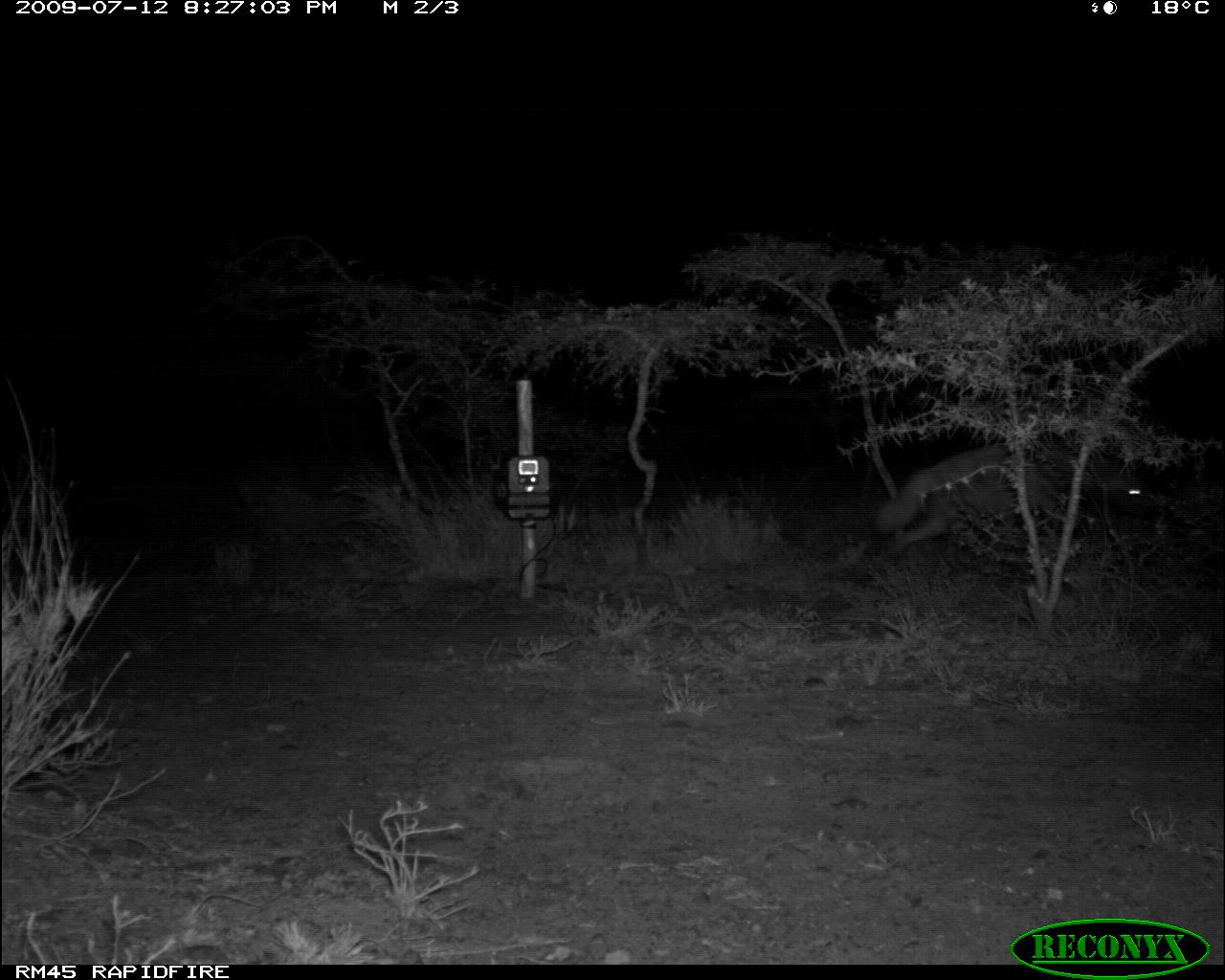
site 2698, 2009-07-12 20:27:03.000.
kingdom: Animalia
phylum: Chordata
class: Mammalia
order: Carnivora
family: Hyaenidae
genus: Hyaena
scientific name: Hyaena hyaena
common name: striped hyena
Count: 1.